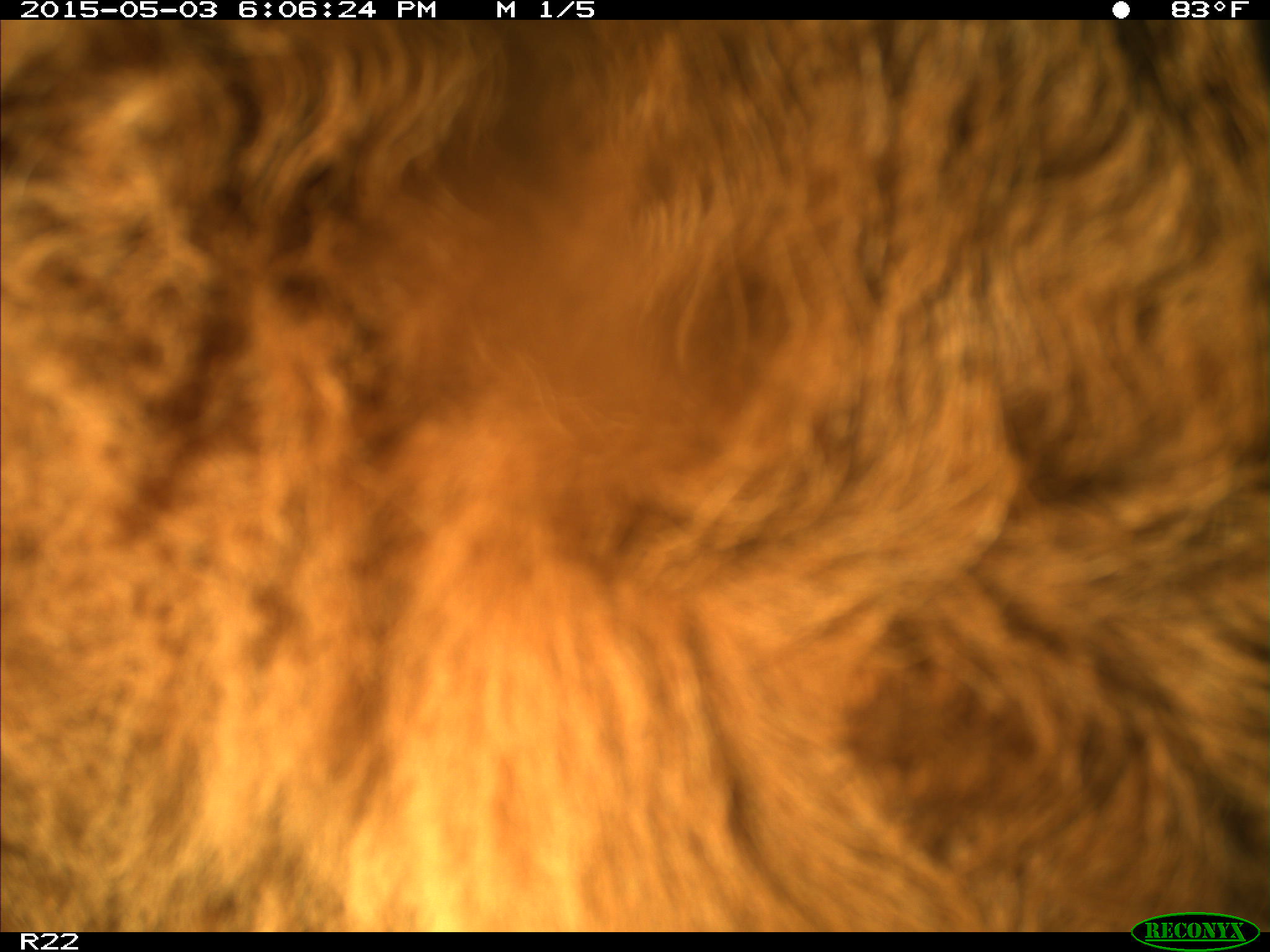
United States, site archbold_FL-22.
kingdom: Animalia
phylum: Chordata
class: Mammalia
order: Artiodactyla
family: Bovidae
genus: Bos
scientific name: Bos taurus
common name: domestic cow